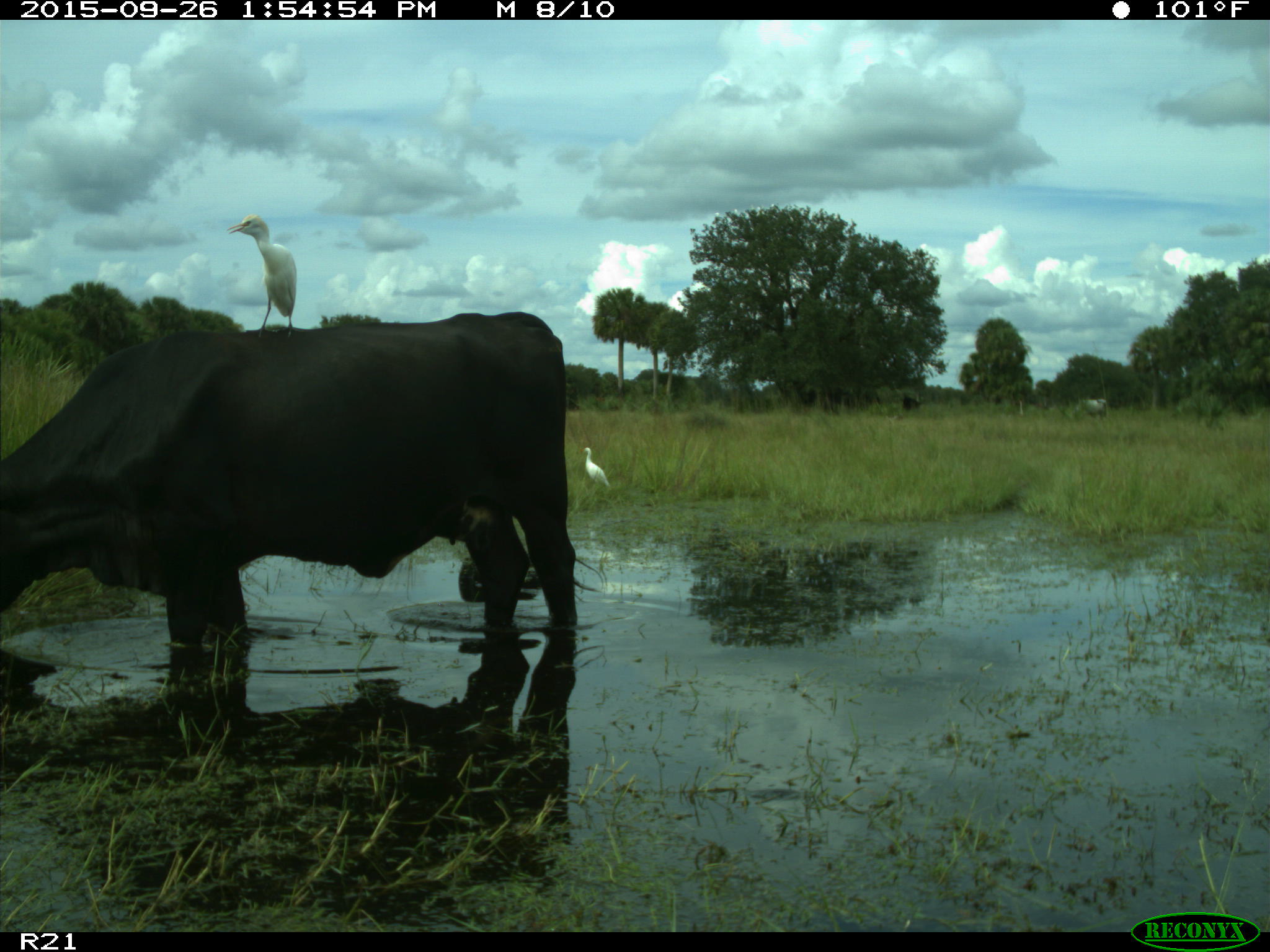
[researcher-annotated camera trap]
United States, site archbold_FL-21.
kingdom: Animalia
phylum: Chordata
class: Mammalia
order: Artiodactyla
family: Bovidae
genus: Bos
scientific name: Bos taurus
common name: domestic cow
Bos taurus (domestic cow).